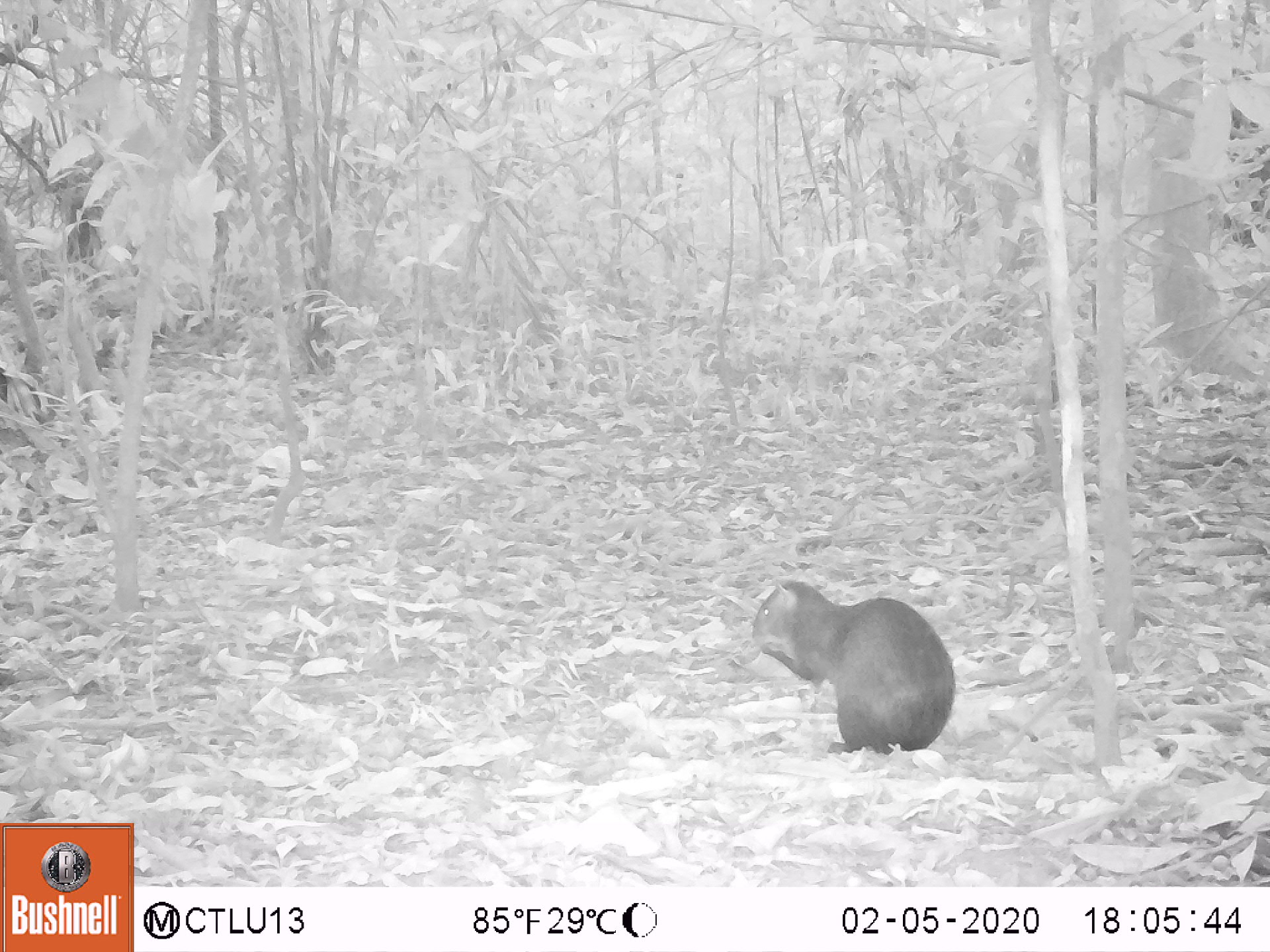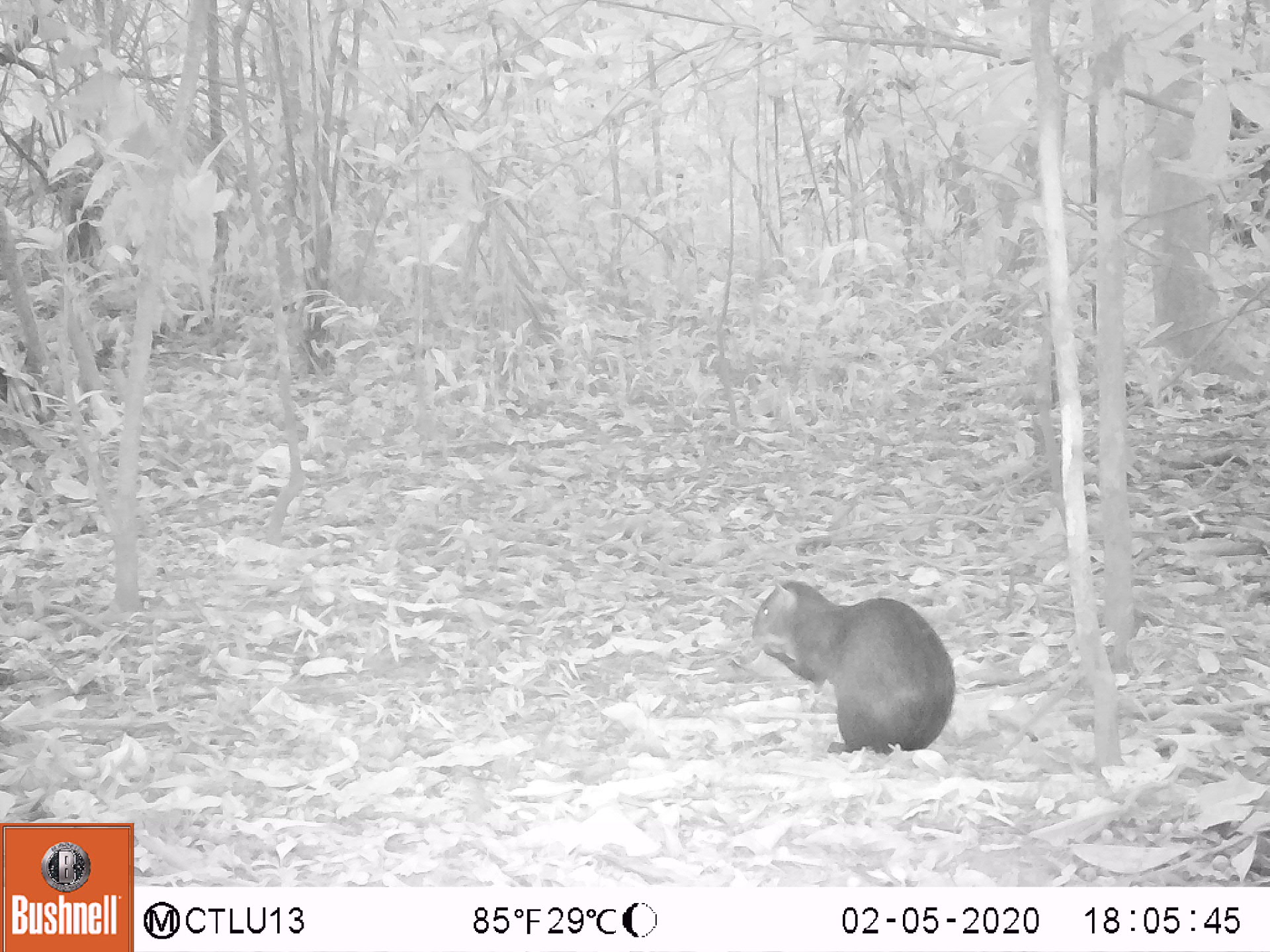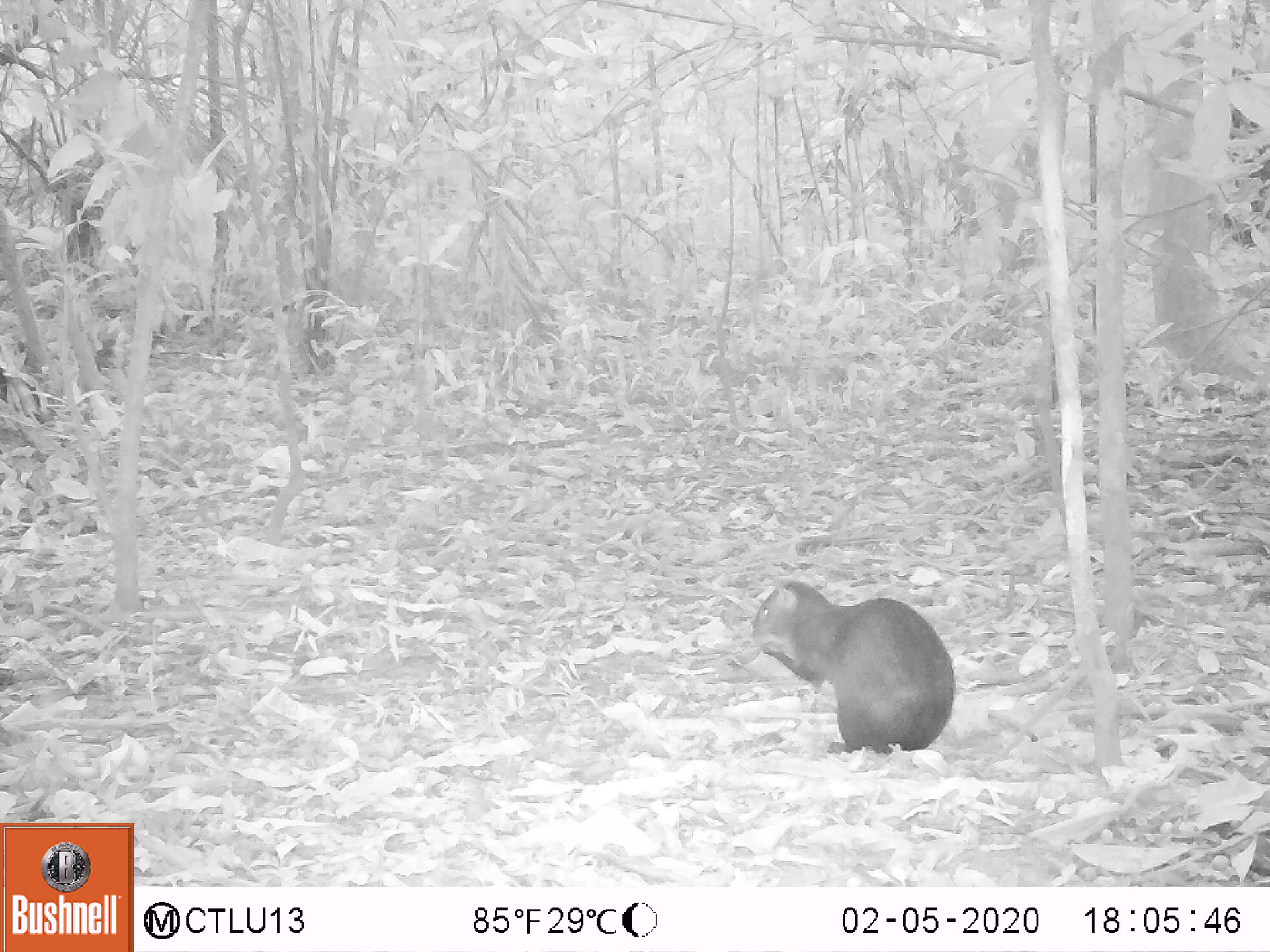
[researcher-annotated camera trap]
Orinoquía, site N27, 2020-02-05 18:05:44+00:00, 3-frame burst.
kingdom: Animalia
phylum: Chordata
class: Mammalia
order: Rodentia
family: Dasyproctidae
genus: Dasyprocta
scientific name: Dasyprocta fuliginosa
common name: black agouti